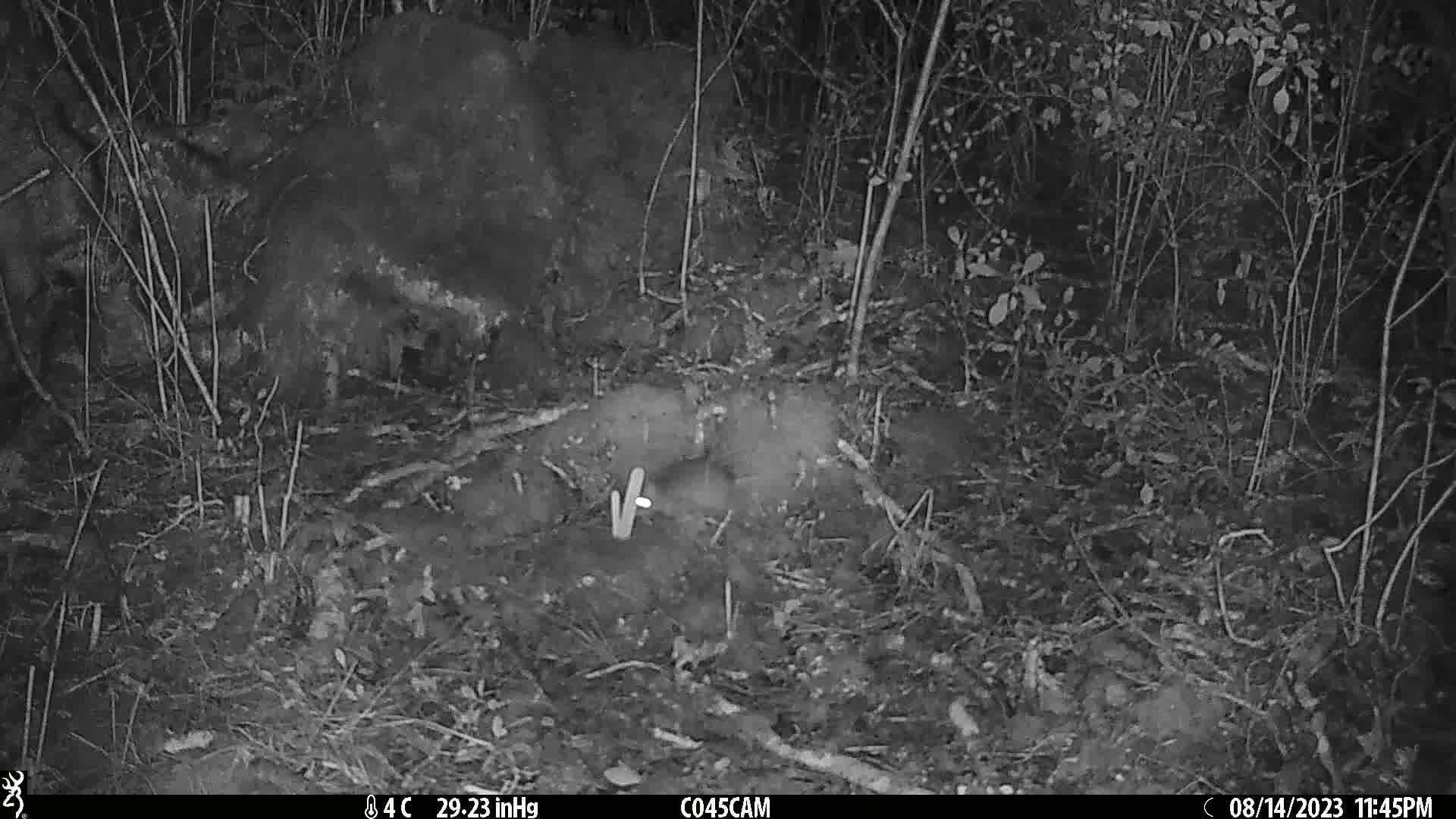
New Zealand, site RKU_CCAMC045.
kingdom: Animalia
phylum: Chordata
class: Mammalia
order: Rodentia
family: Muridae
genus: Rattus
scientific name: Rattus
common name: rat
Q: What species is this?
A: Rat (Rattus).